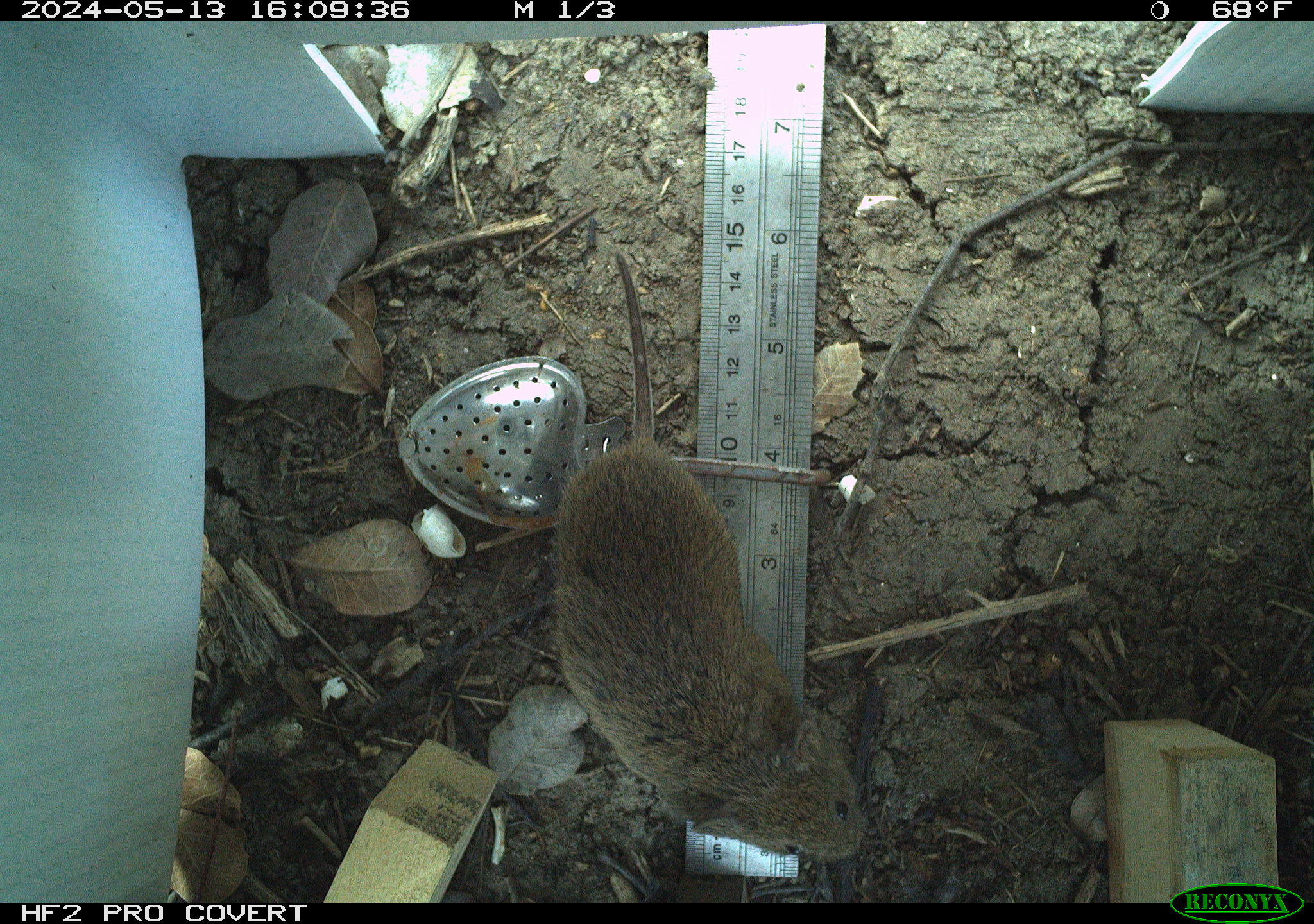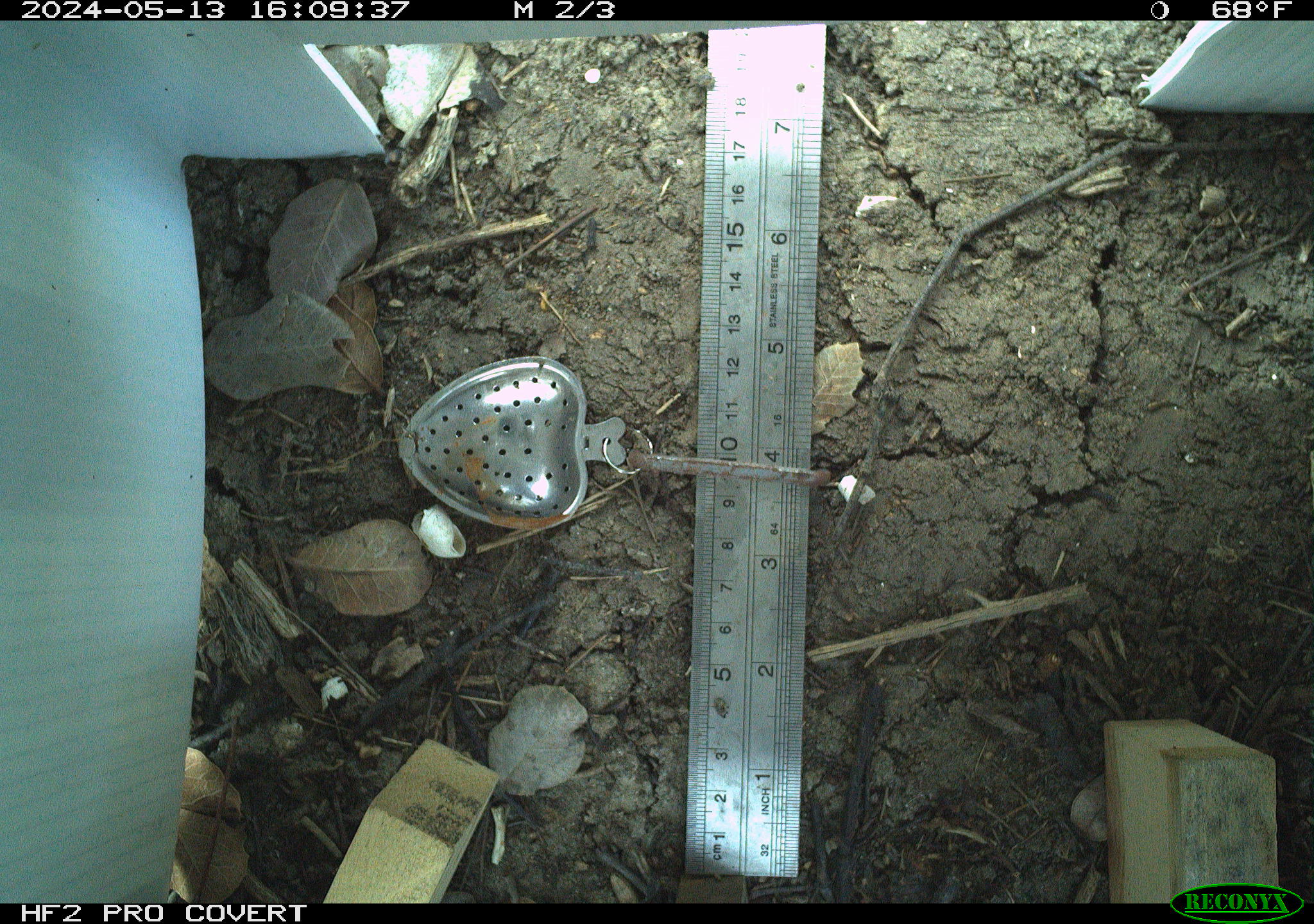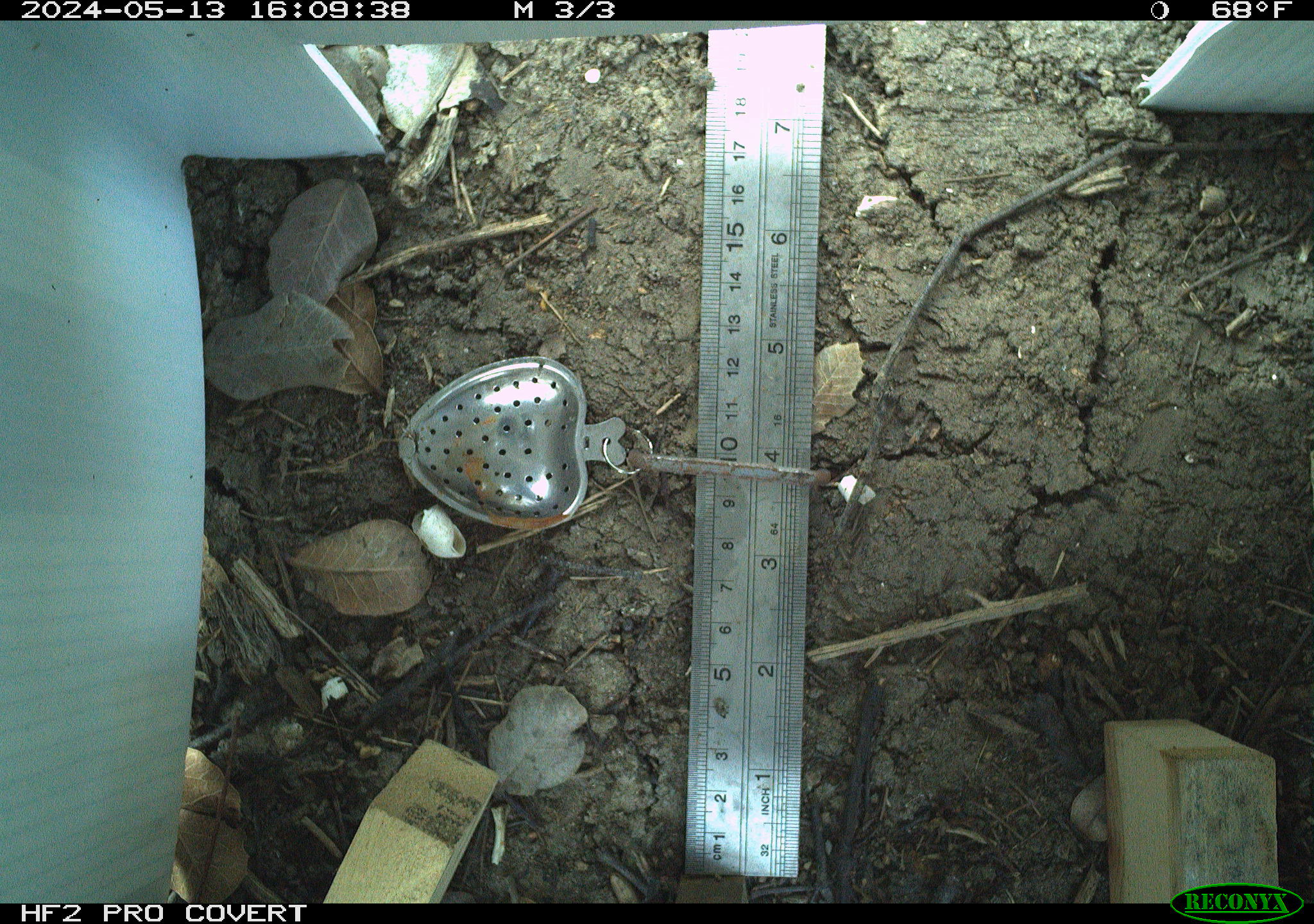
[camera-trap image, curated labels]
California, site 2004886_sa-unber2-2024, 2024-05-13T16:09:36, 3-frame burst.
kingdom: Animalia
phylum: Chordata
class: Mammalia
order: Rodentia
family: Cricetidae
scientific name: Arvicolinae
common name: voles, lemmings, and muskrats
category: arvicolinae subfamily